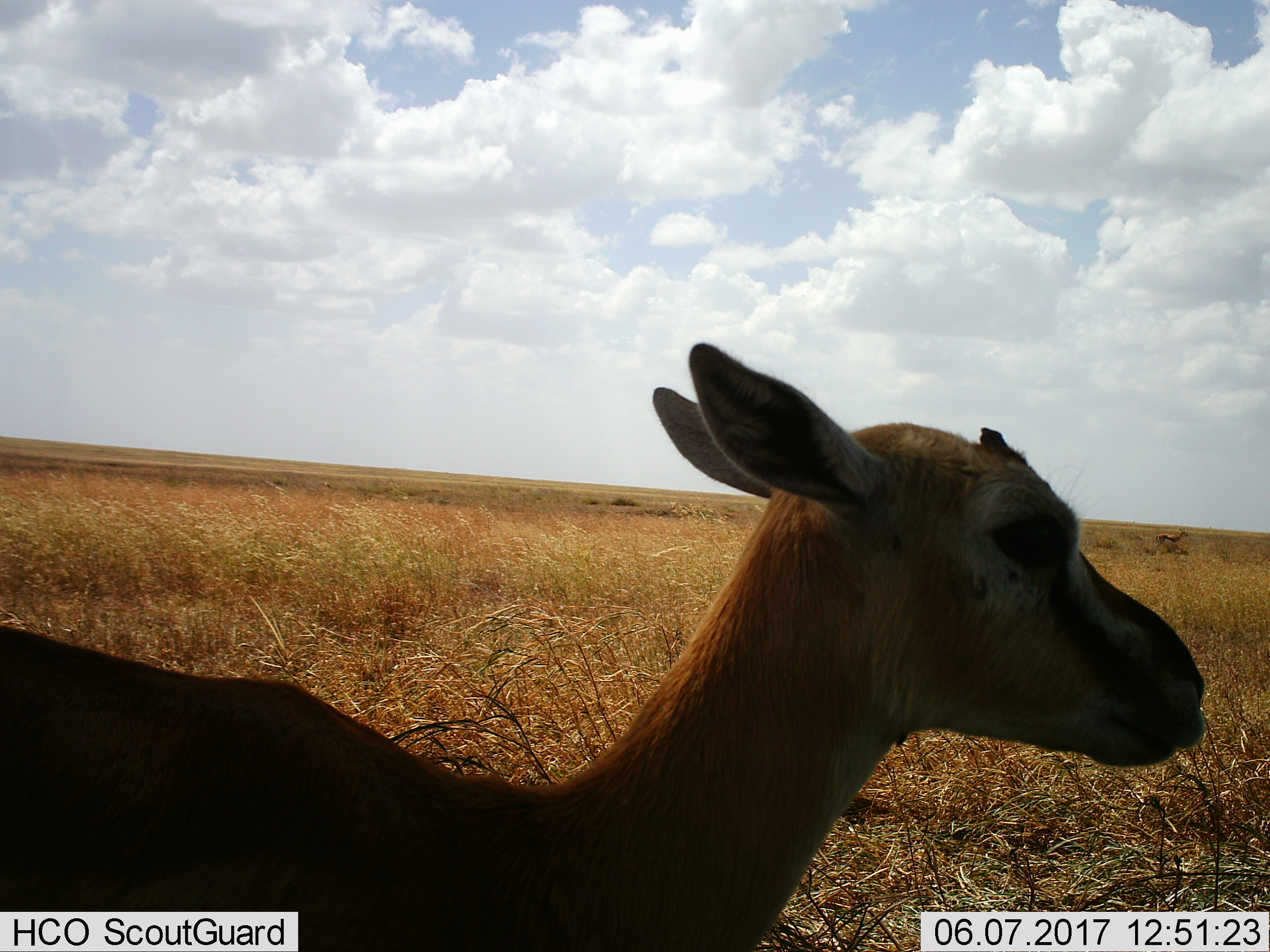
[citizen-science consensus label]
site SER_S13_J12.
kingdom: Animalia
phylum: Chordata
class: Mammalia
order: Artiodactyla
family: Bovidae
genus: Eudorcas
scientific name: Eudorcas thomsonii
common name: thomson's gazelle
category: gazellethomsons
Gazellethomsons (thomson's gazelle) (Eudorcas thomsonii), count 2. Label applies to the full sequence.